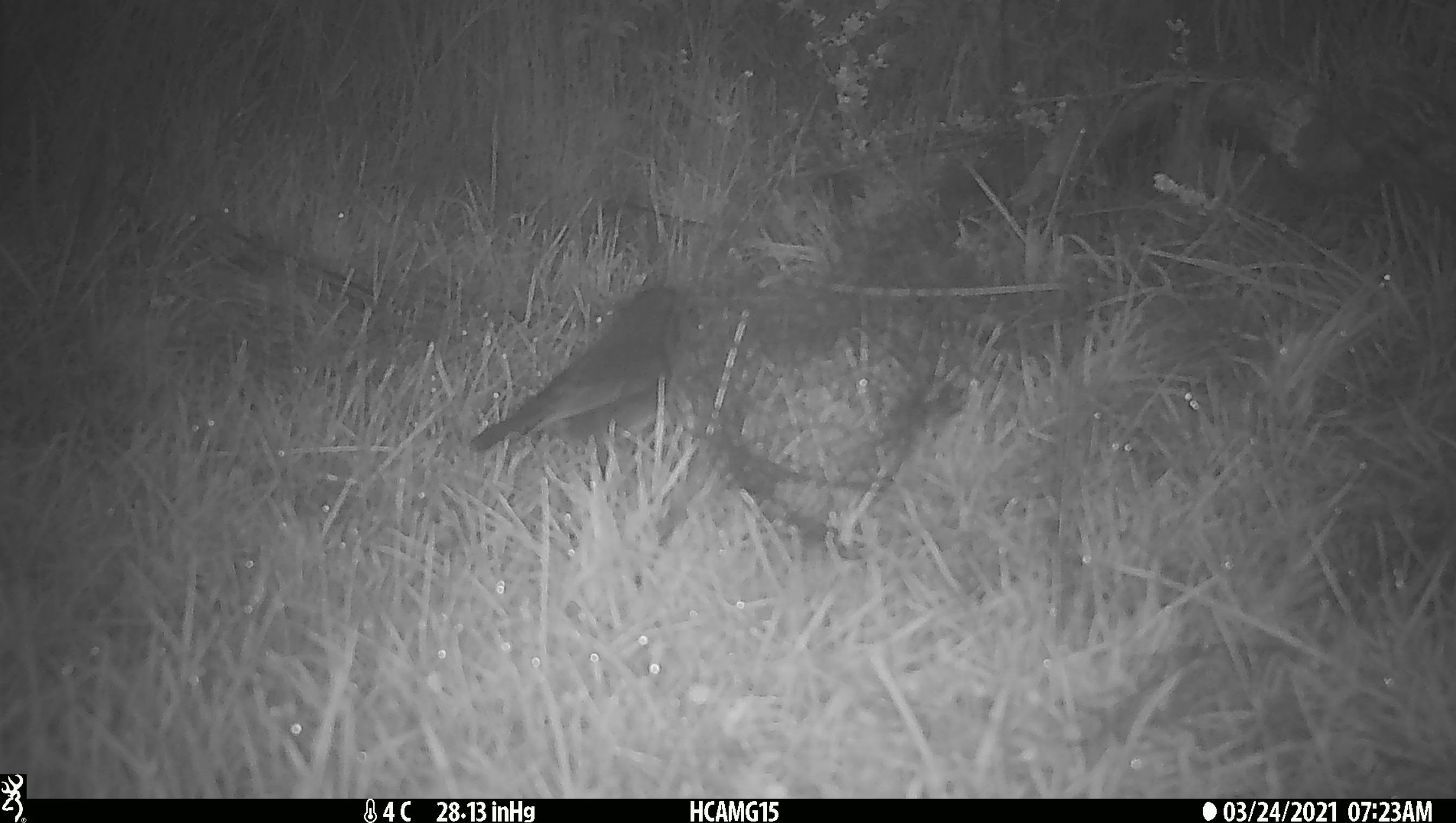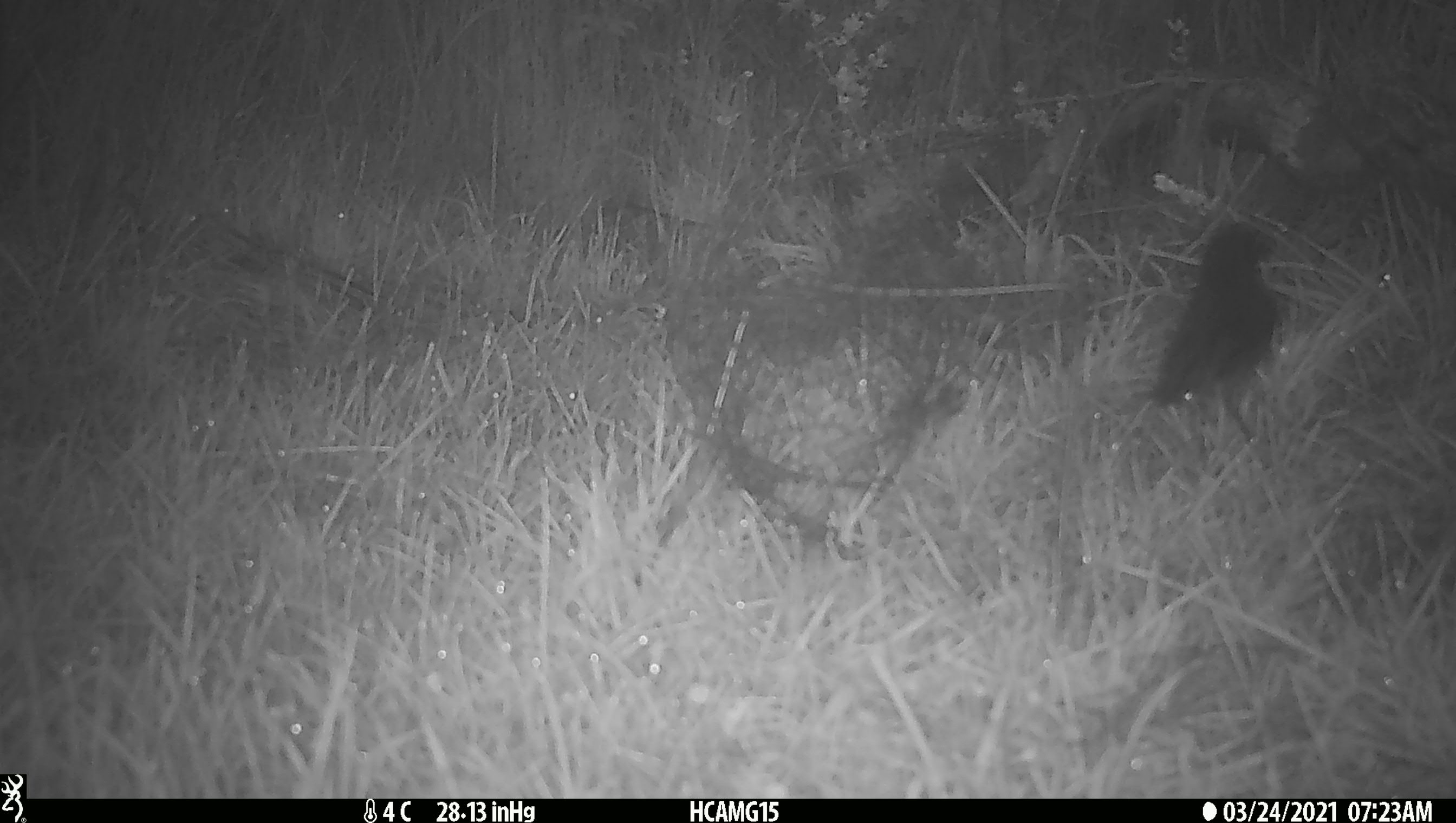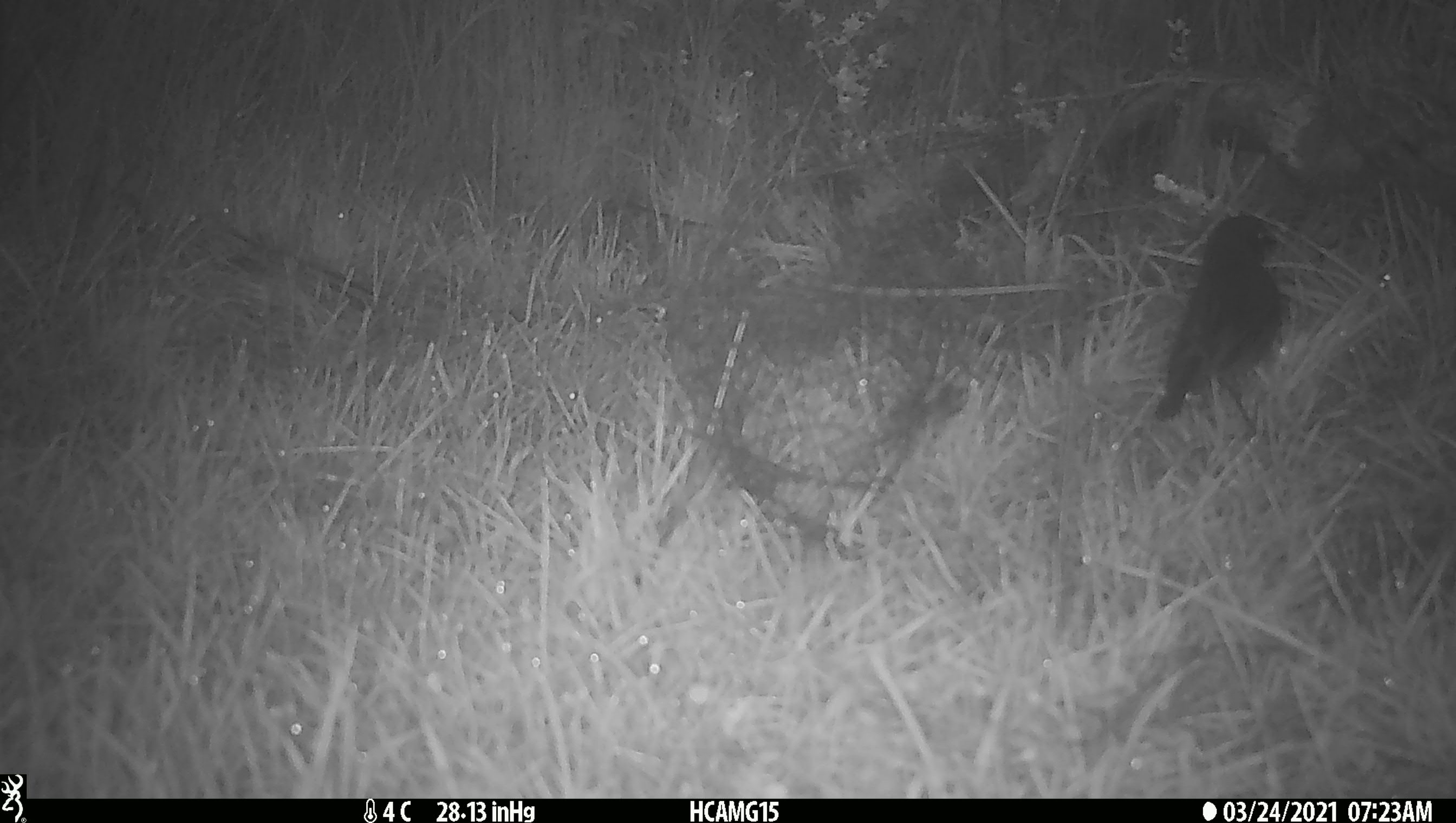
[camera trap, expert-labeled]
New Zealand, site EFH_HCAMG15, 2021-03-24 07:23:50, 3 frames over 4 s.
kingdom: Animalia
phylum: Chordata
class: Aves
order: Passeriformes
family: Petroicidae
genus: Petroica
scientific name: Petroica australis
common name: new zealand robin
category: robin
Robin (new zealand robin) (Petroica australis).